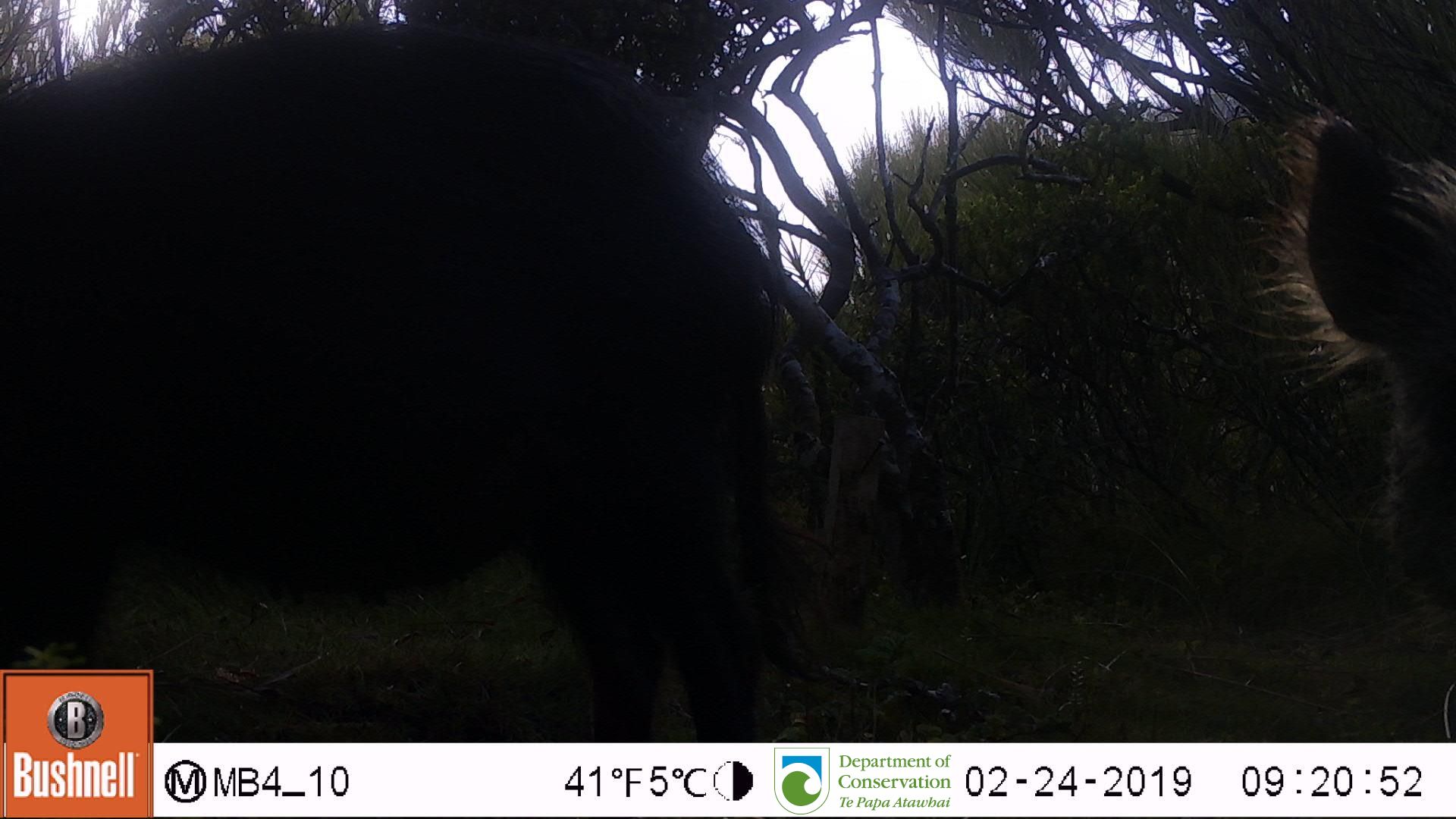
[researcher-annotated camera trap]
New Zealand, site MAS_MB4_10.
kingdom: Animalia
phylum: Chordata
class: Mammalia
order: Artiodactyla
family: Suidae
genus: Sus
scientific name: Sus scrofa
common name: pig